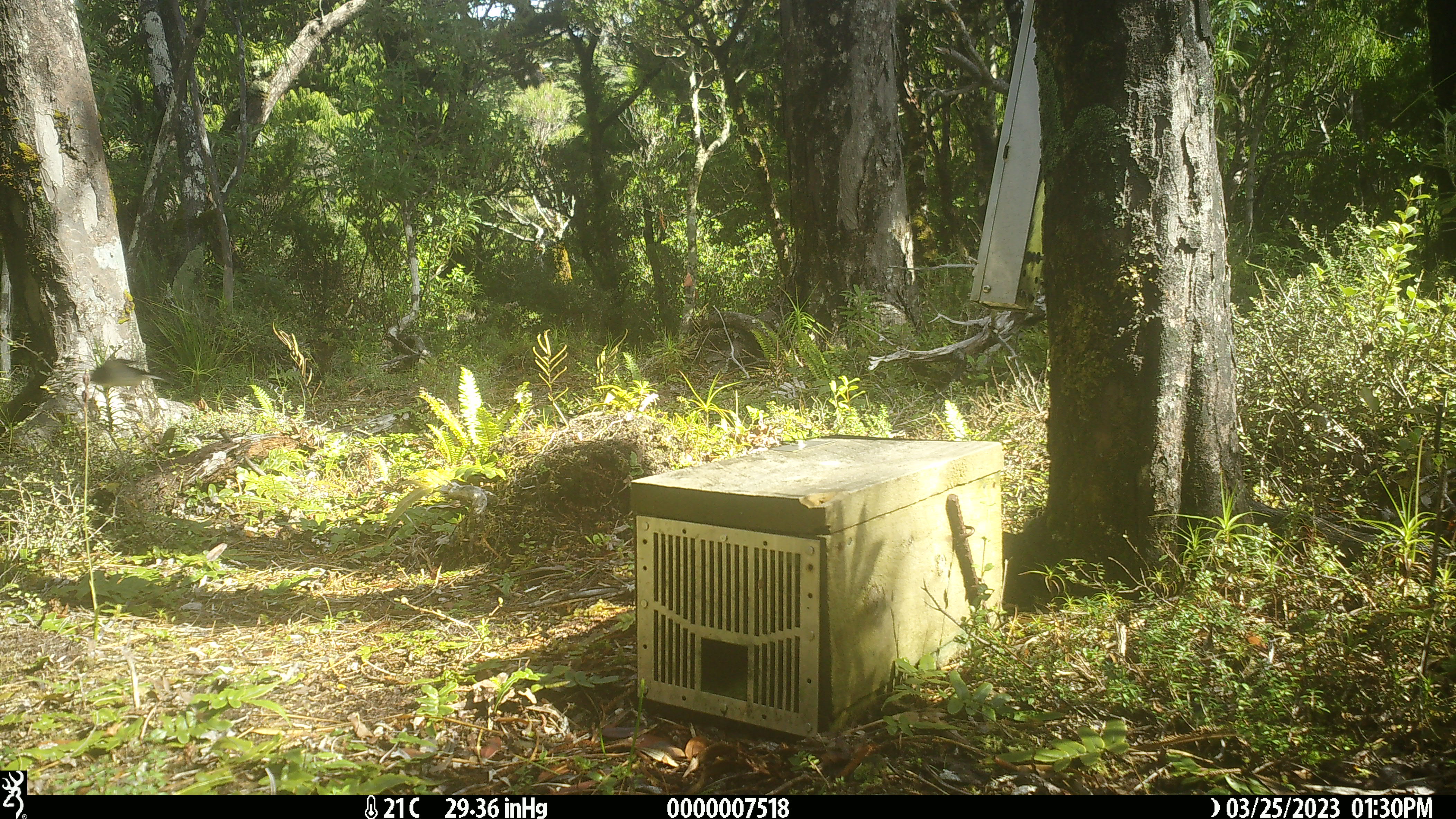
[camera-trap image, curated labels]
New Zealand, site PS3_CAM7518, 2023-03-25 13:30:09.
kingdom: Animalia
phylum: Chordata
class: Aves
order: Passeriformes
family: Petroicidae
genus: Petroica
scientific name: Petroica macrocephala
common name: tomtit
Tomtit (Petroica macrocephala).